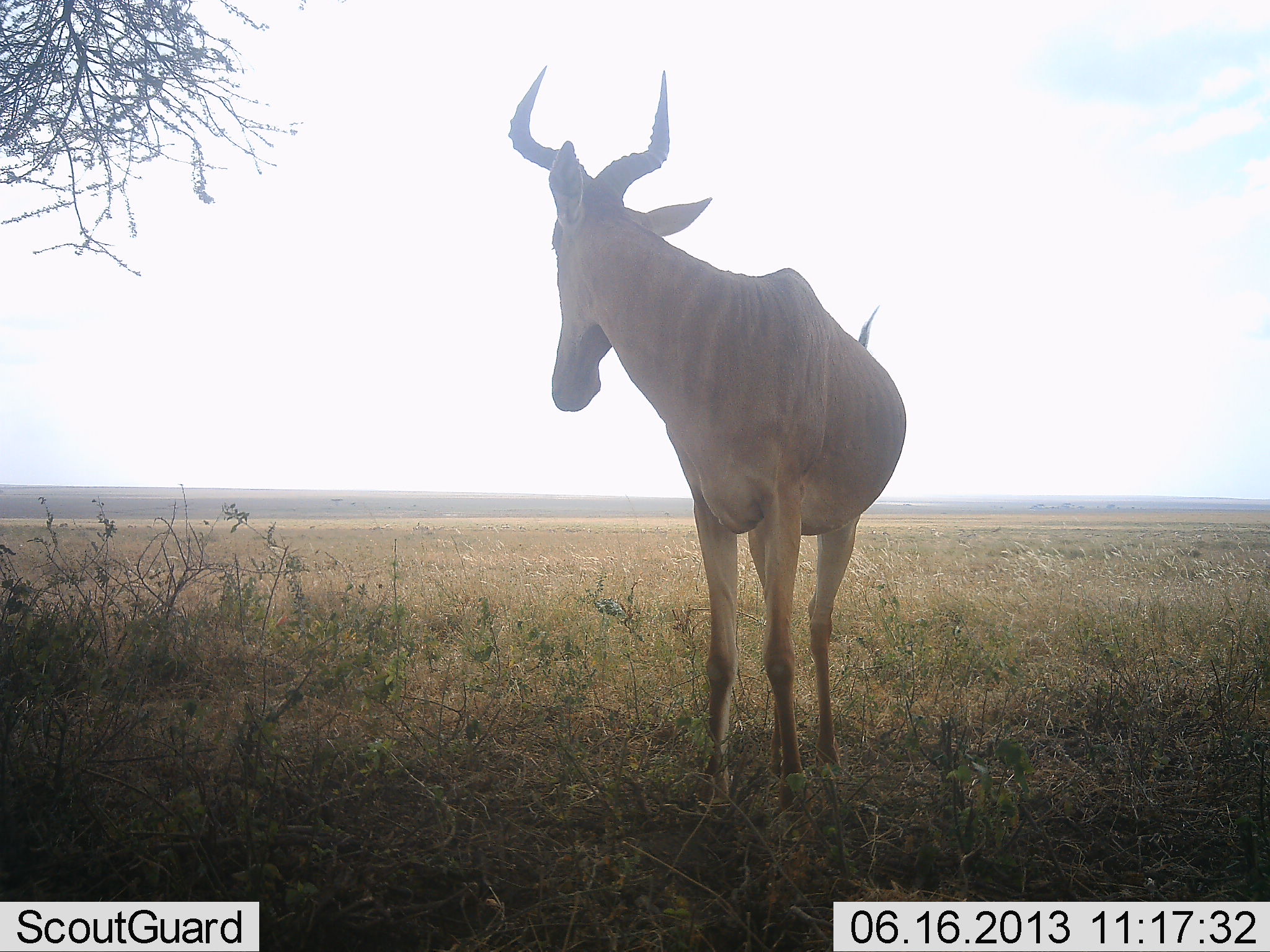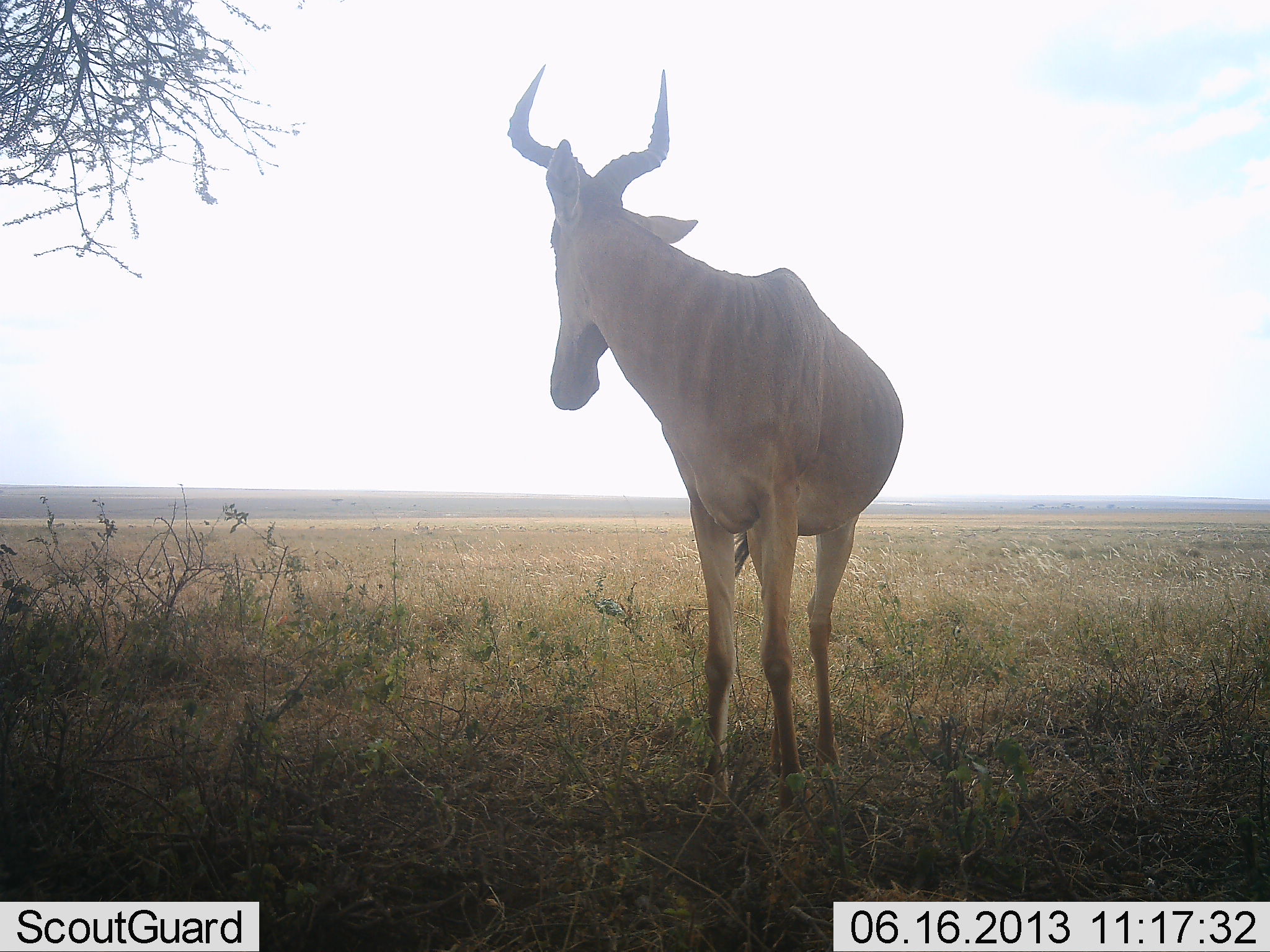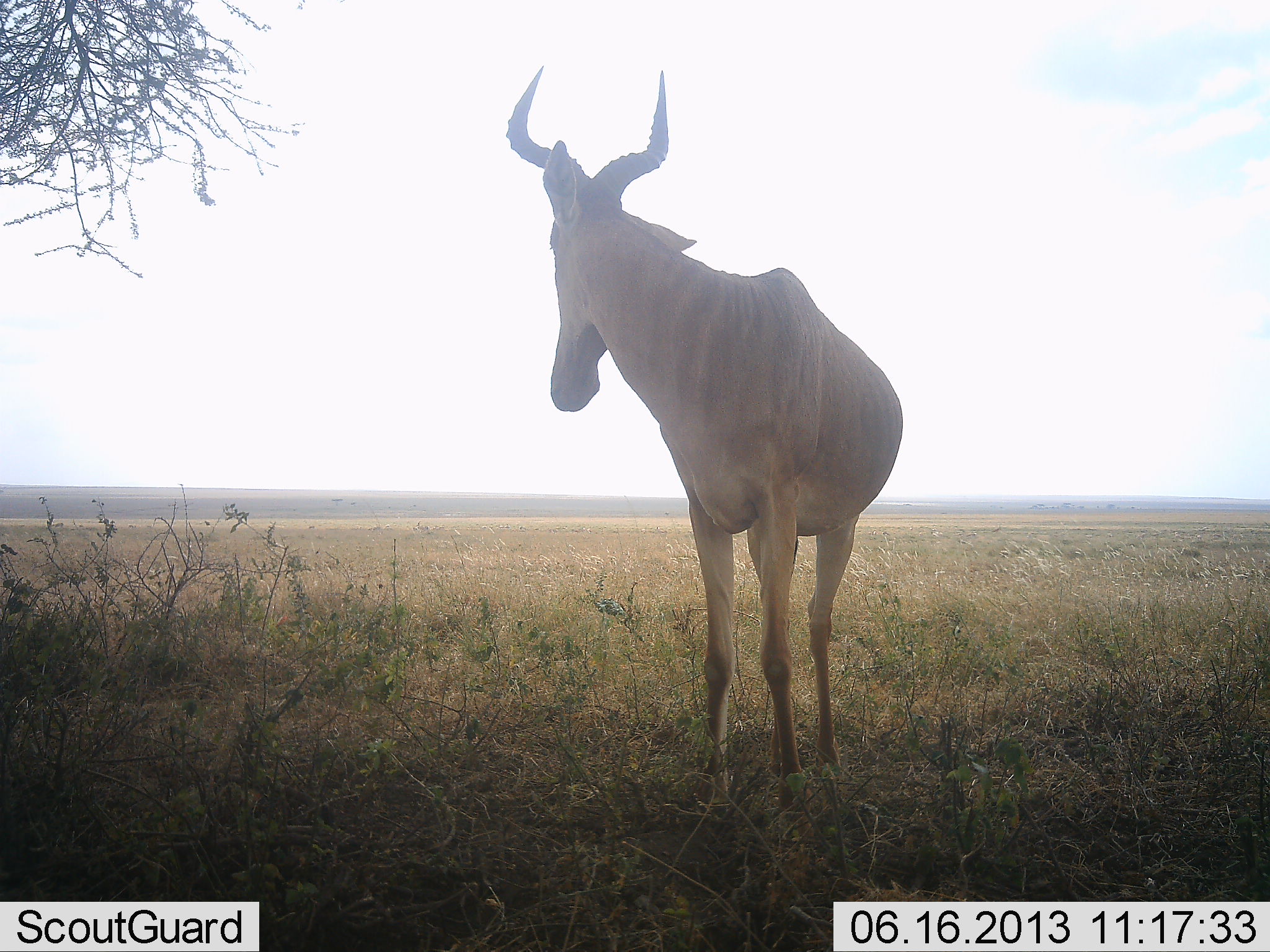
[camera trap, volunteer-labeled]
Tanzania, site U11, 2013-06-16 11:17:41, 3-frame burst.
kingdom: Animalia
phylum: Chordata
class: Mammalia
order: Artiodactyla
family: Bovidae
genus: Alcelaphus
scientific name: Alcelaphus buselaphus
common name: hartebeest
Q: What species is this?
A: Hartebeest (Alcelaphus buselaphus).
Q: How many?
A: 1.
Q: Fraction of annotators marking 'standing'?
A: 100%.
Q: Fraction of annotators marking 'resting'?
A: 0%.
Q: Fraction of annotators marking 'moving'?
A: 0%.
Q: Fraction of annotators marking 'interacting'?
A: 0%.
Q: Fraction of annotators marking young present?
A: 0%.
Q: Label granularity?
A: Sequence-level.